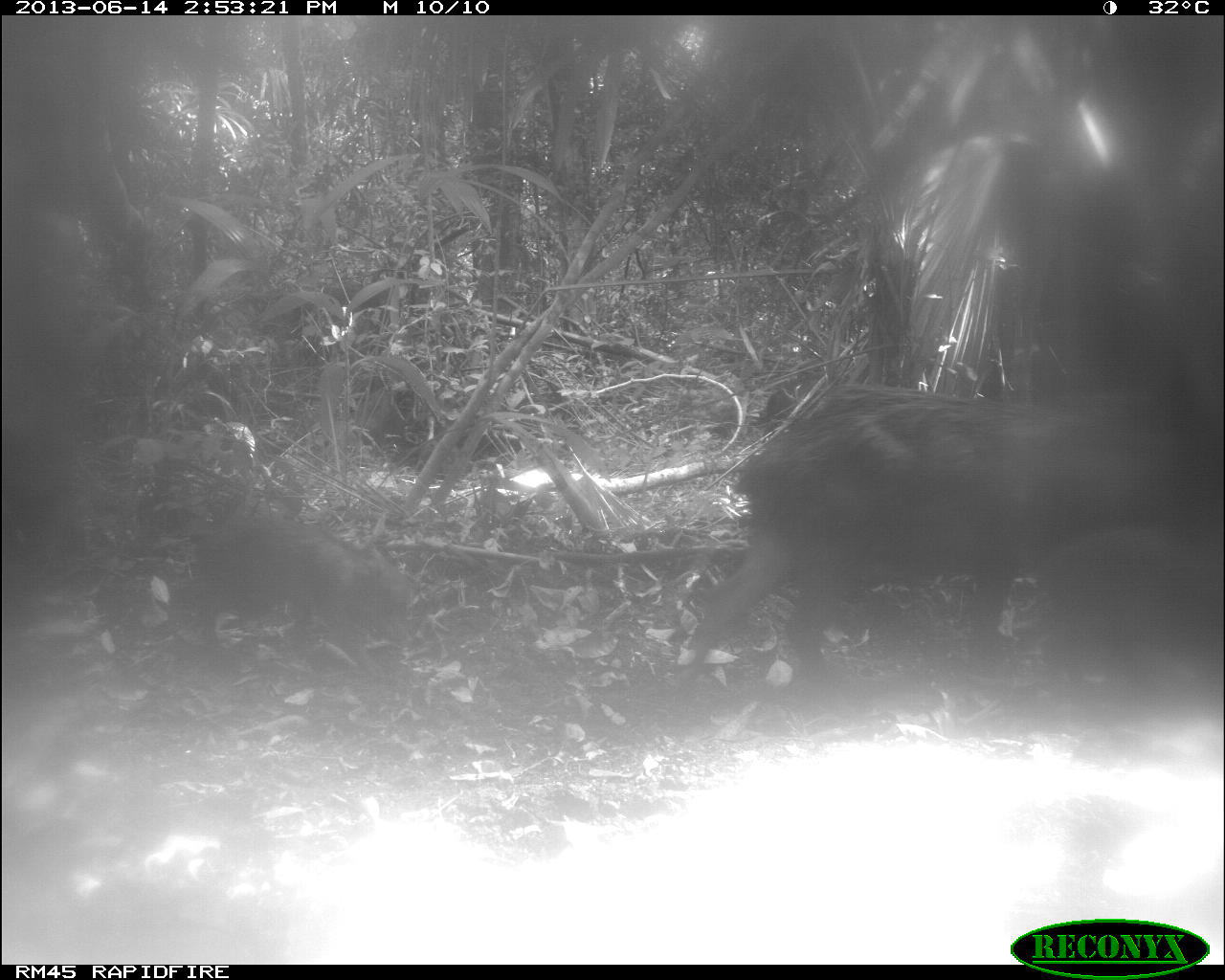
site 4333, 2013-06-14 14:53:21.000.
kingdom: Animalia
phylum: Chordata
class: Mammalia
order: Artiodactyla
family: Tayassuidae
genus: Tayassu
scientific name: Tayassu pecari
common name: white-lipped peccary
Tayassu pecari (white-lipped peccary), count 3.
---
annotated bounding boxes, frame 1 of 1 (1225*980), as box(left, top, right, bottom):
tayassu pecari: box(715, 372, 1201, 686); box(186, 517, 429, 648); box(1034, 525, 1223, 665)